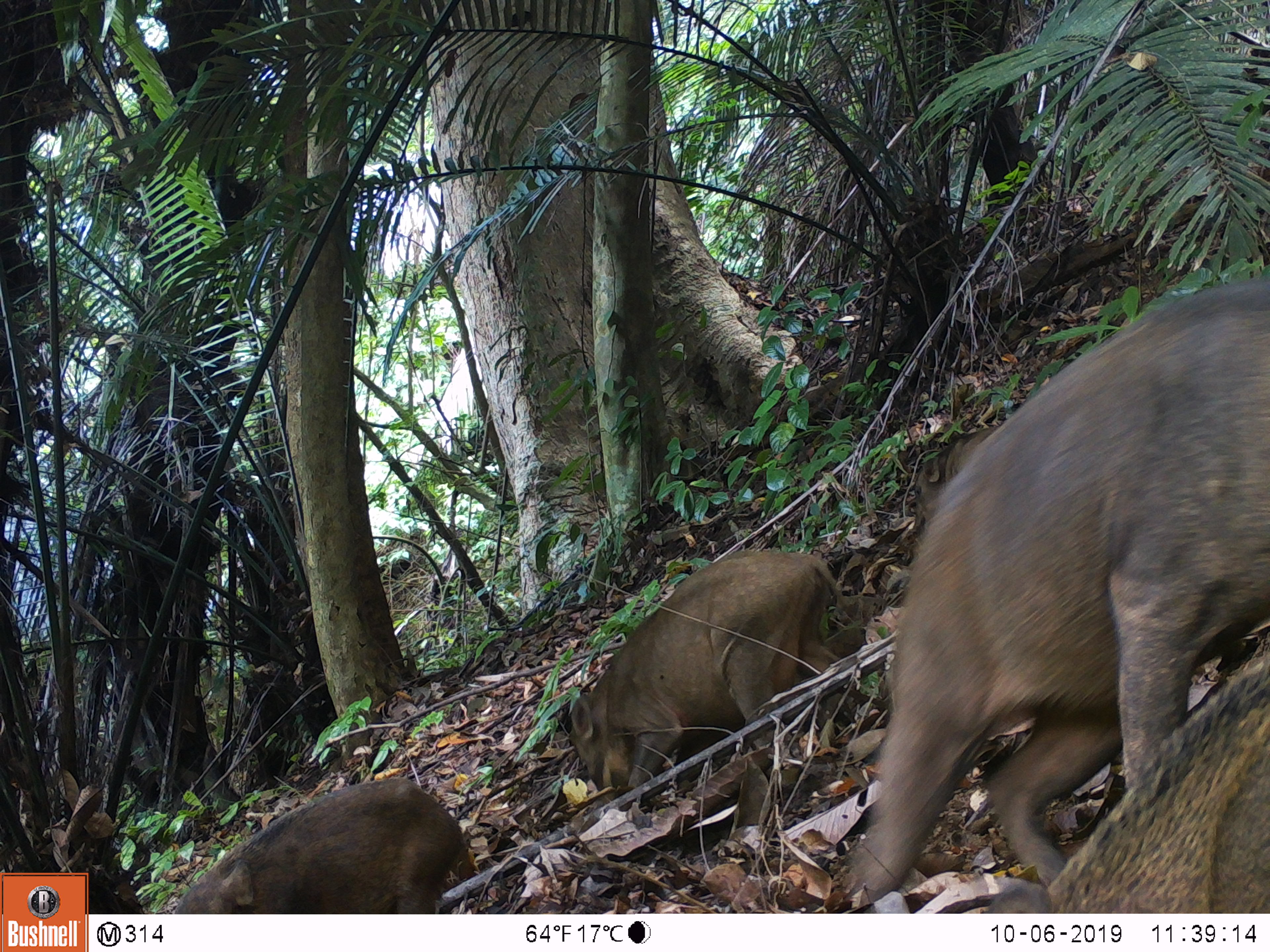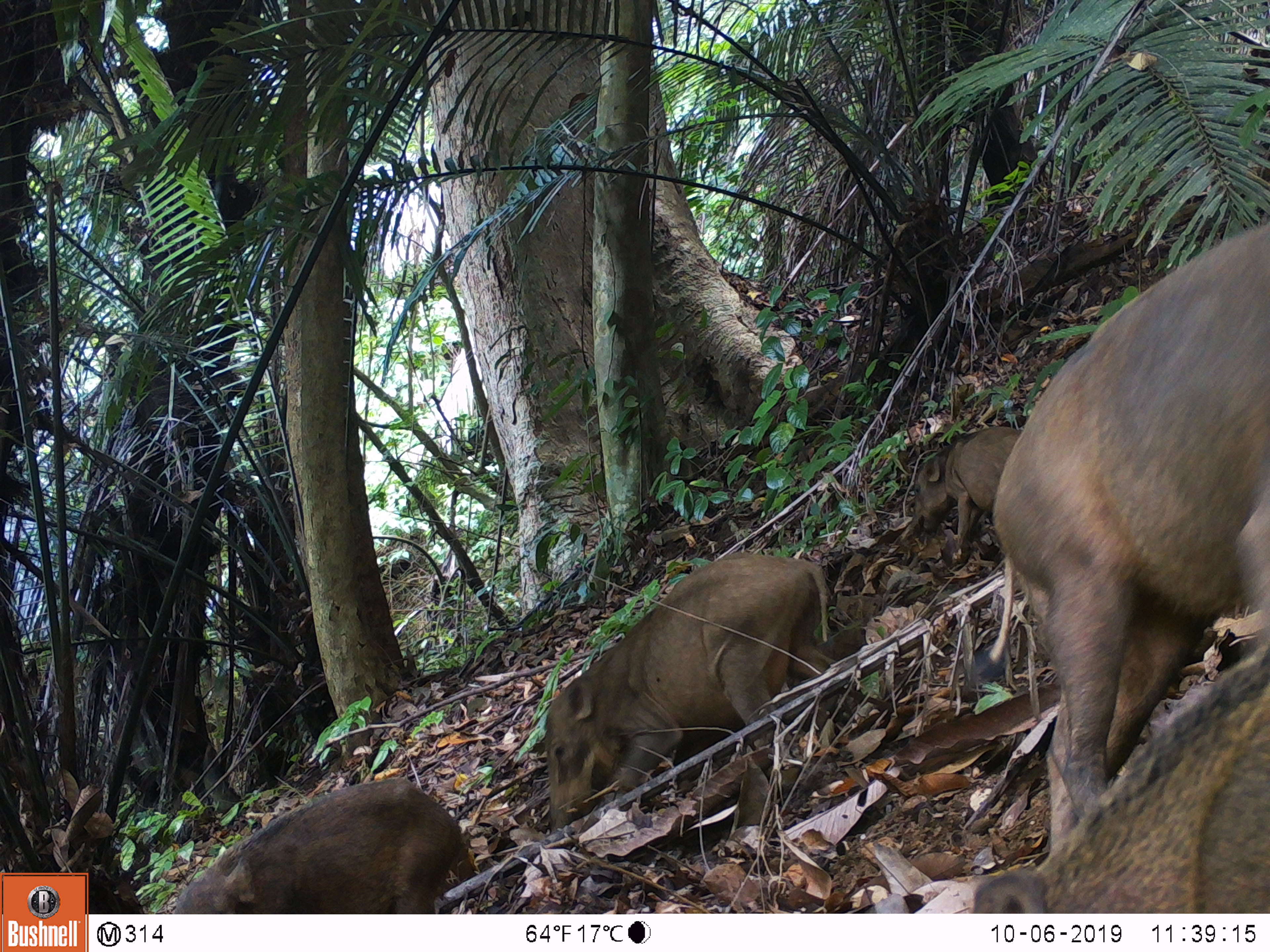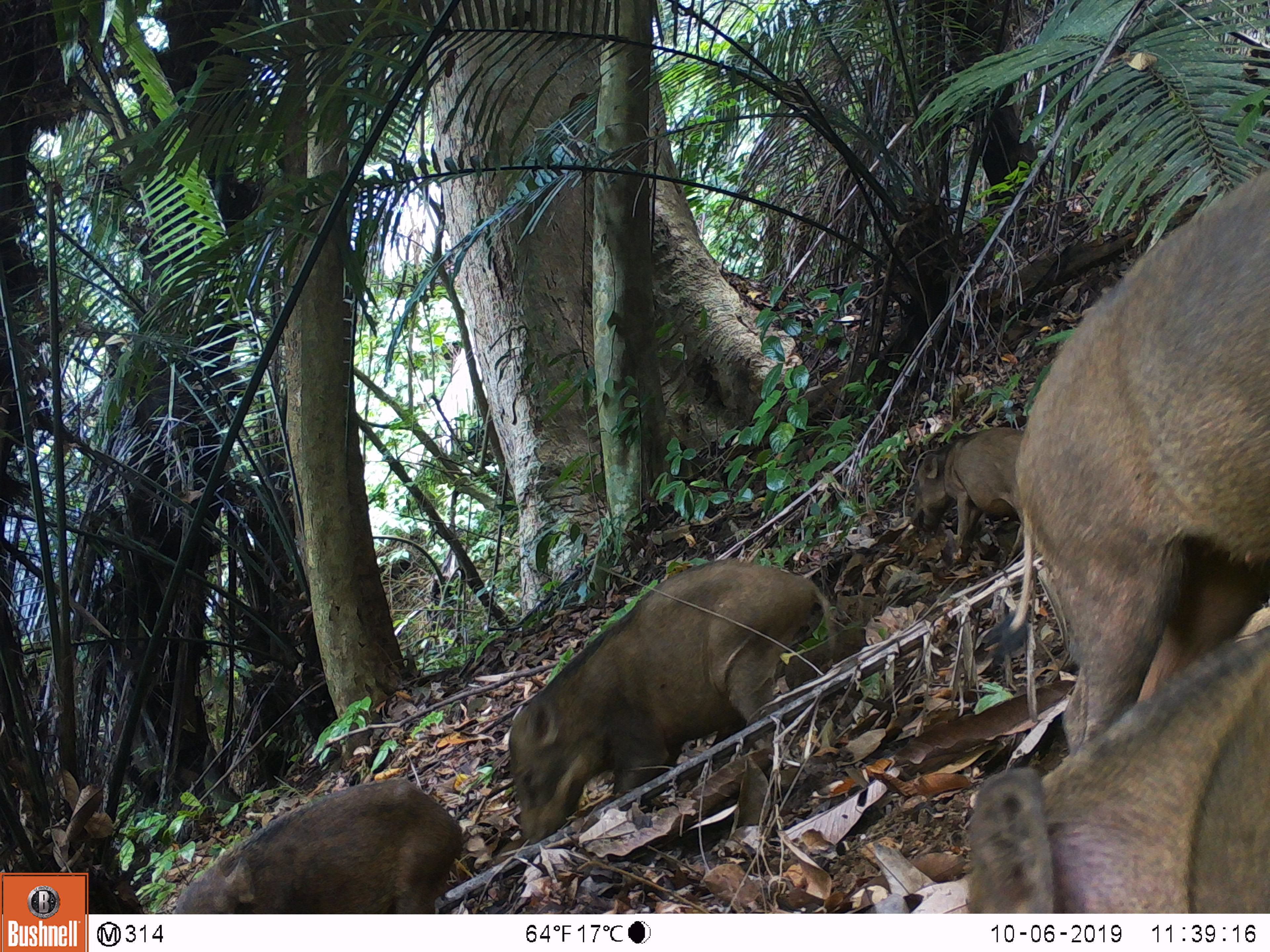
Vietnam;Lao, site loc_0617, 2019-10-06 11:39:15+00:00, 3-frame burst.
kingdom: Animalia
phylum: Chordata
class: Mammalia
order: Artiodactyla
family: Suidae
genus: Sus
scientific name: Sus scrofa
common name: eurasian wild pig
Eurasian wild pig (Sus scrofa). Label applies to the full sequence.